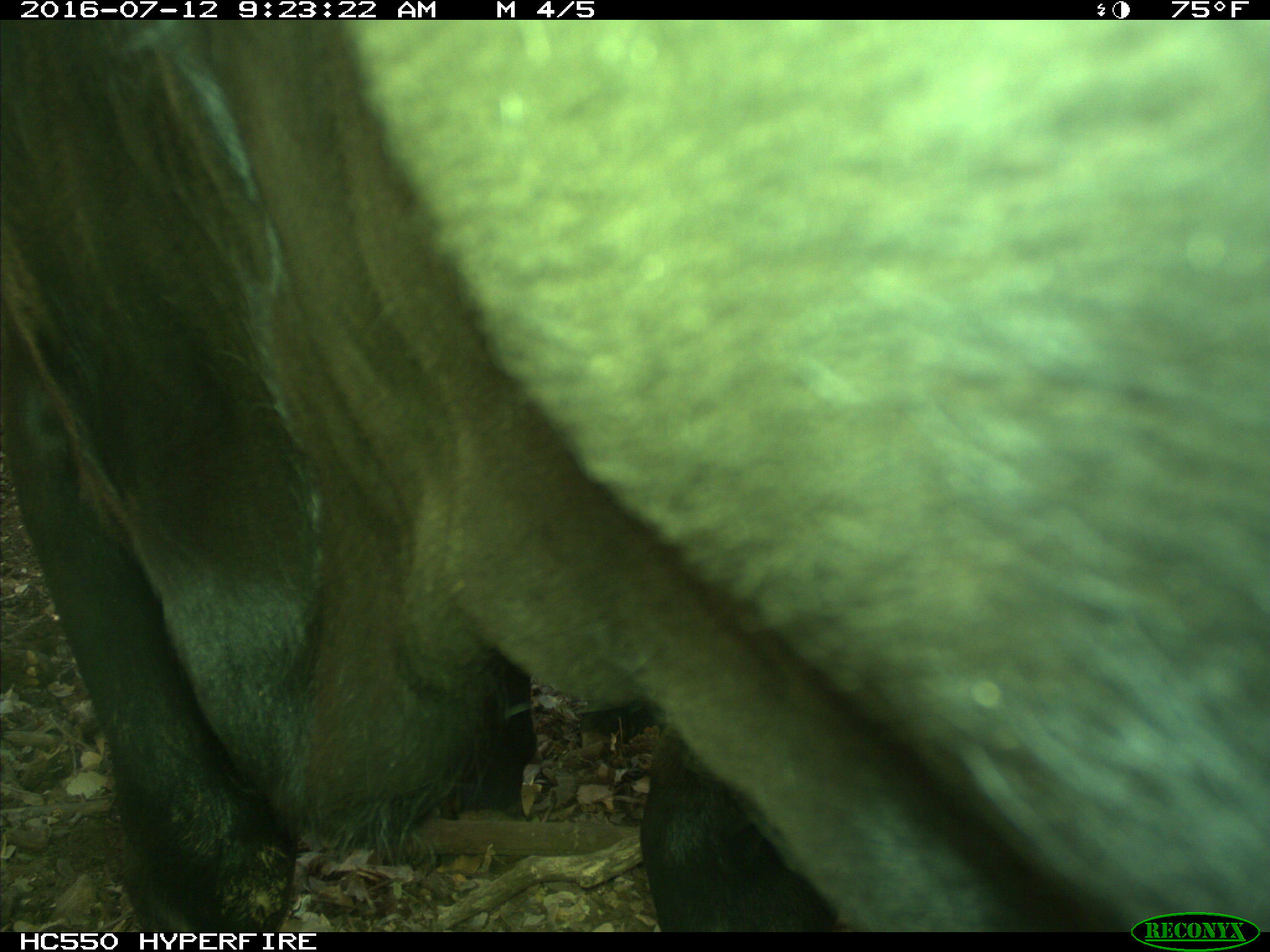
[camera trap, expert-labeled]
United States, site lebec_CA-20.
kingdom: Animalia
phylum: Chordata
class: Mammalia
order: Artiodactyla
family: Bovidae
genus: Bos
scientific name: Bos taurus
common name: domestic cow